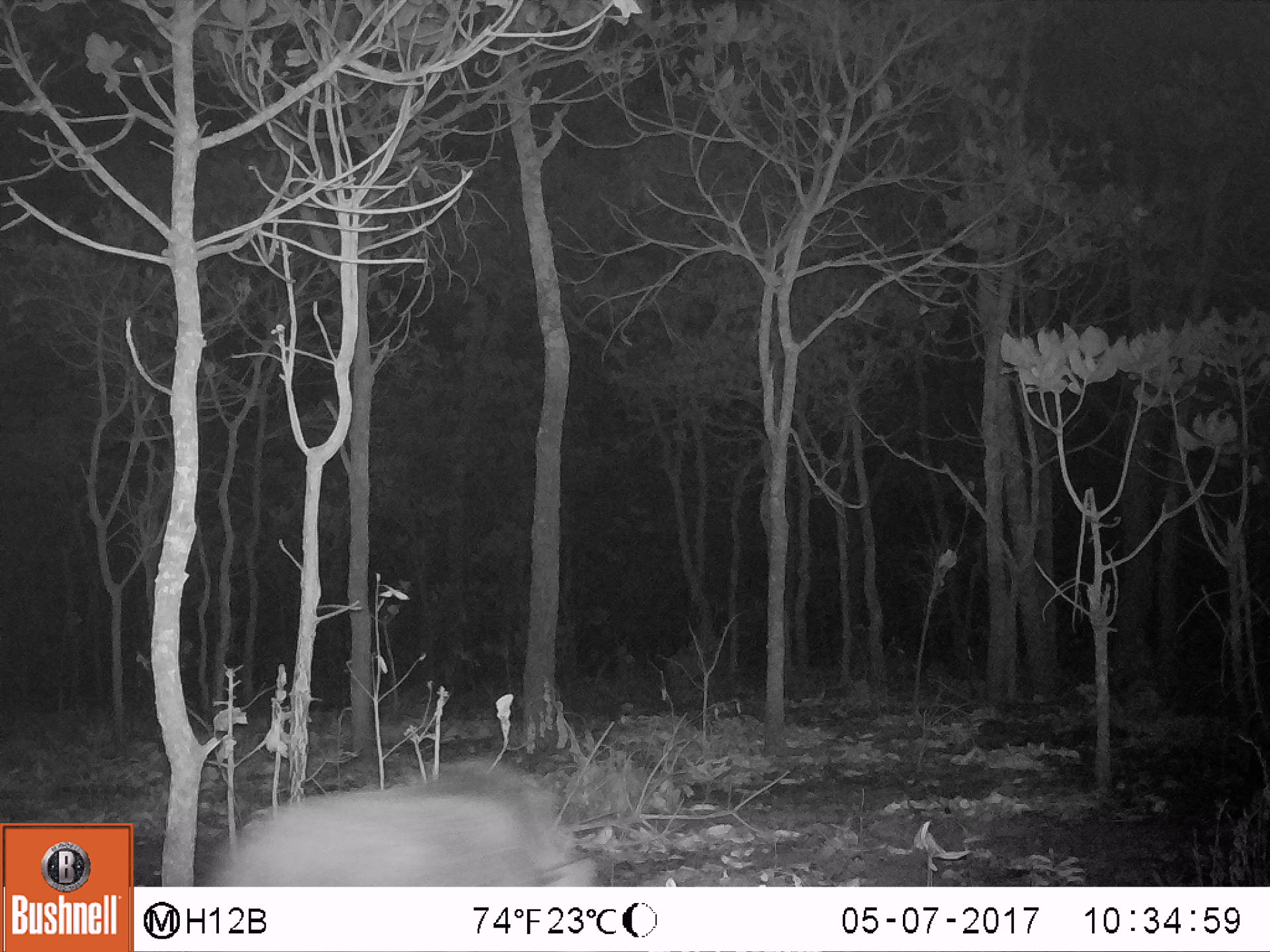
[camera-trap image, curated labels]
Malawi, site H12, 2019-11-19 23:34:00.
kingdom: Animalia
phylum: Chordata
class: Mammalia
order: Artiodactyla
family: Suidae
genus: Potamochoerus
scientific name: Potamochoerus larvatus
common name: bushpig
Bushpig (Potamochoerus larvatus), count 1.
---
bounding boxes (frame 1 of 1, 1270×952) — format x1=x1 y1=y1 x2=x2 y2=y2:
bushpig: x1=194 y1=758 x2=612 y2=881